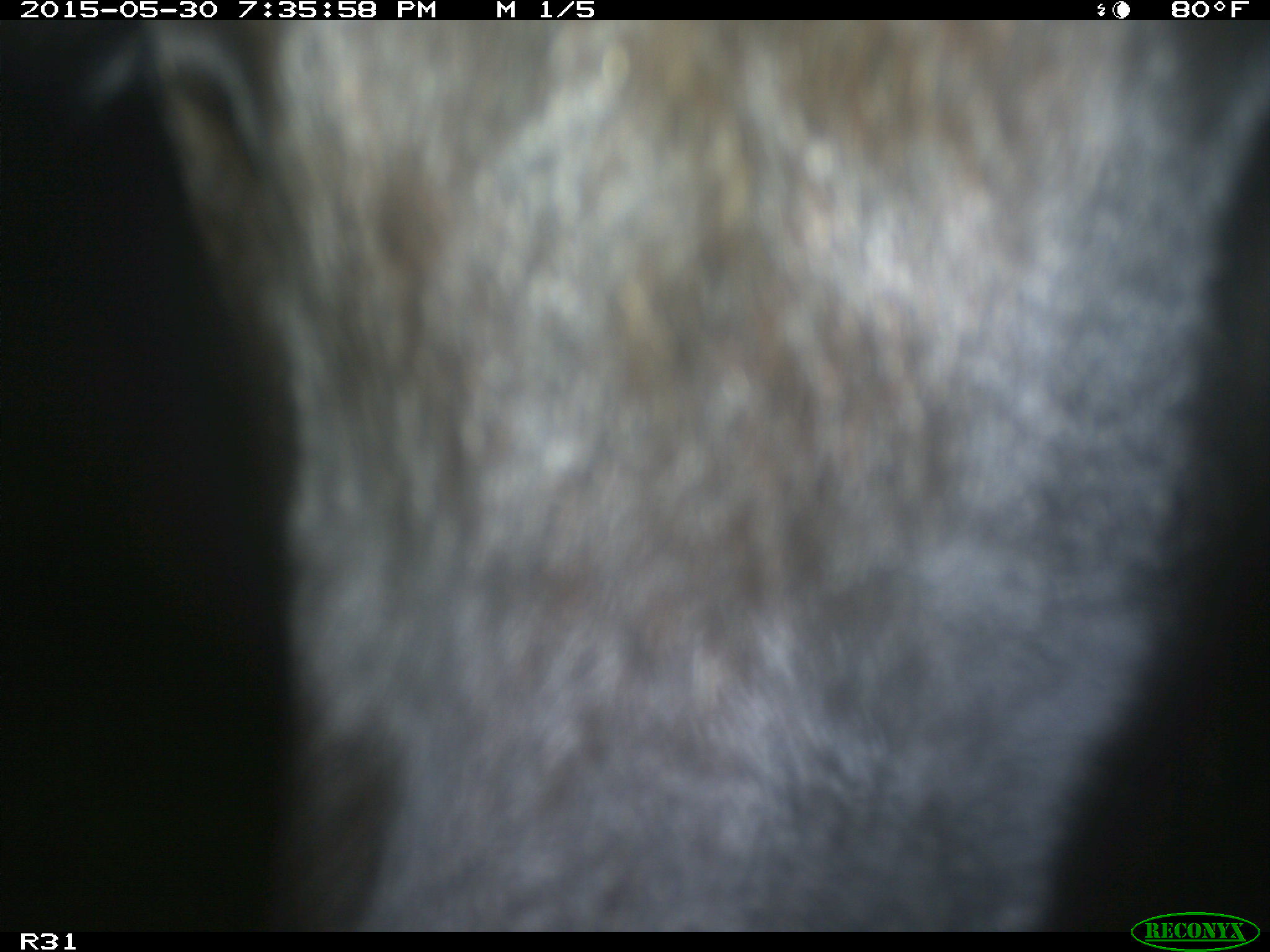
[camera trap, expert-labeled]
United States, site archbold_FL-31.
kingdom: Animalia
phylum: Chordata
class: Mammalia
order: Artiodactyla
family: Bovidae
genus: Bos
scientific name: Bos taurus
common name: domestic cow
Bos taurus (domestic cow).